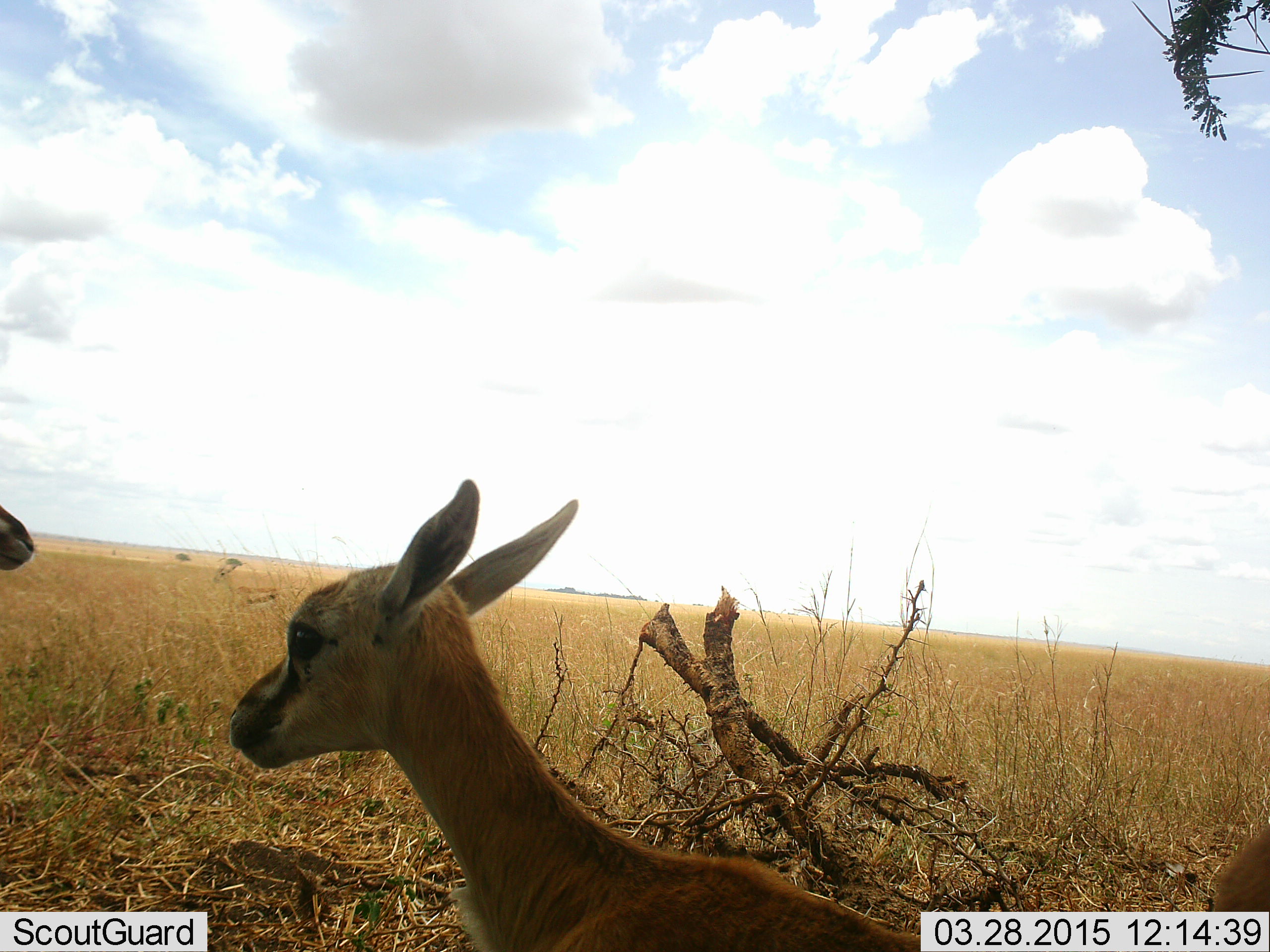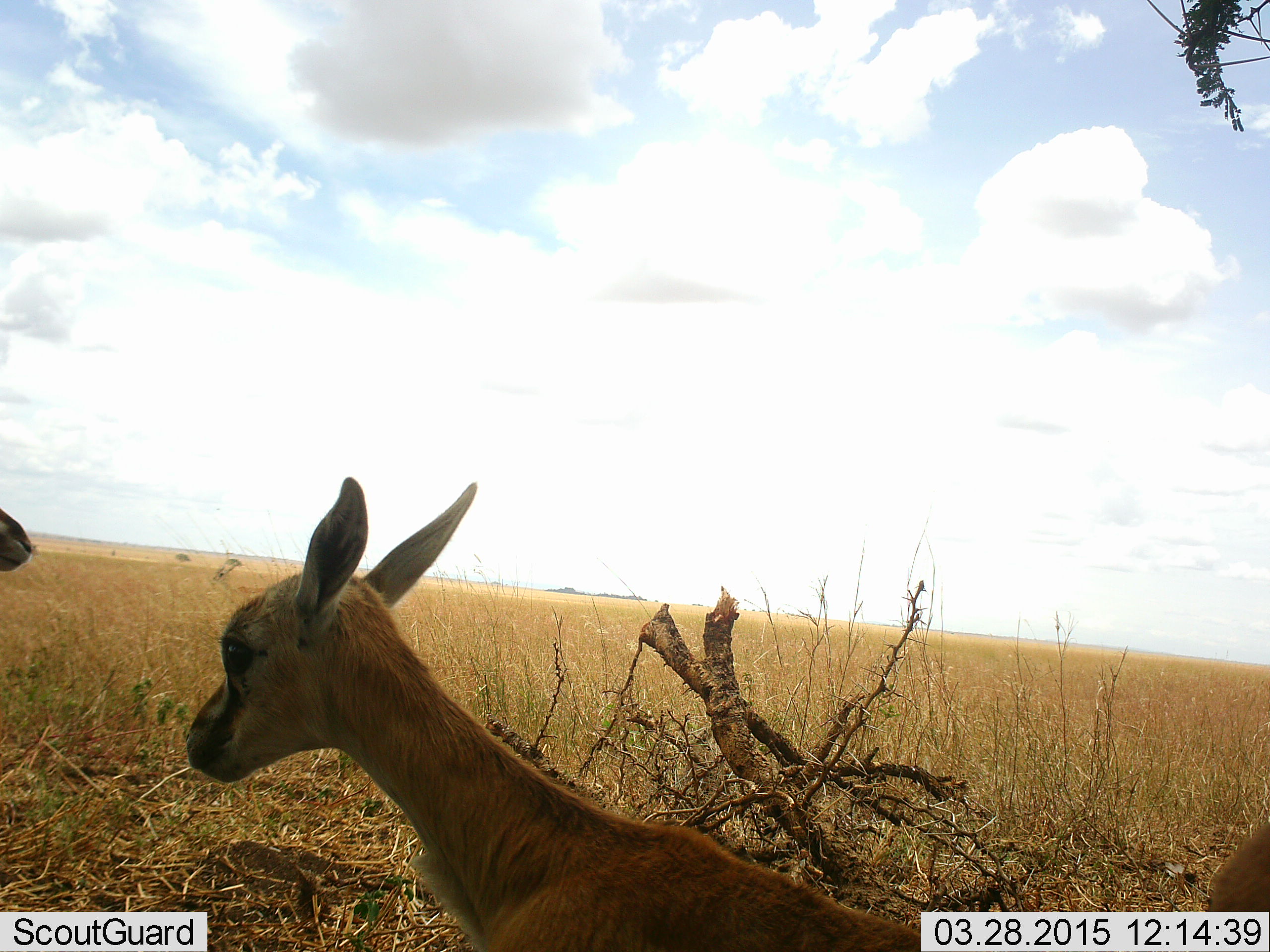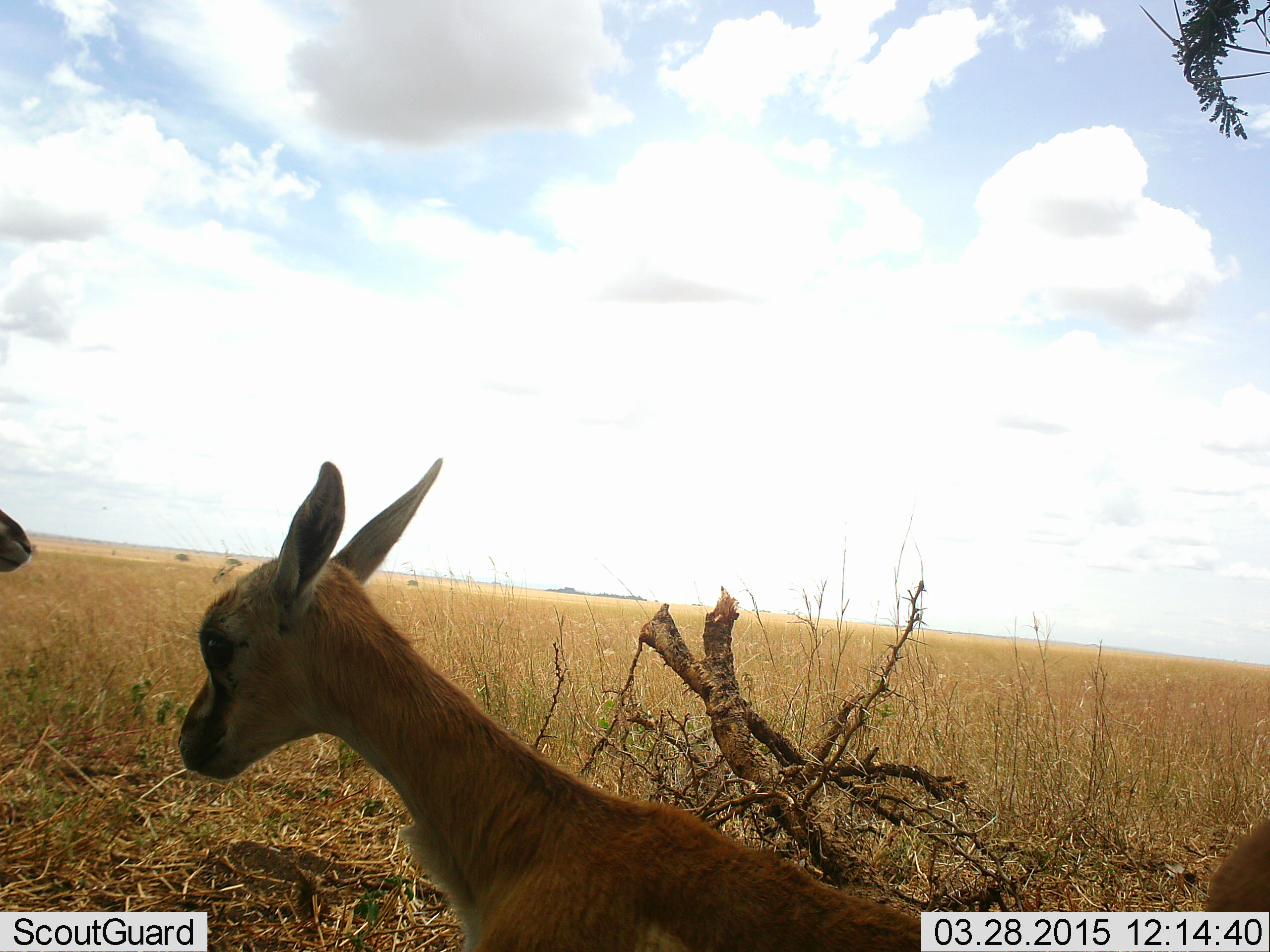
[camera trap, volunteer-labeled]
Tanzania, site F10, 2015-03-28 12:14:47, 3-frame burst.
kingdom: Animalia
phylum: Chordata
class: Mammalia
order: Artiodactyla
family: Bovidae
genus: Eudorcas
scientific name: Eudorcas thomsonii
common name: thomson's gazelle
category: gazellethomsons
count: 3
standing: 40%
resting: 90%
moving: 10%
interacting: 0%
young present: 50%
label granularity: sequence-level